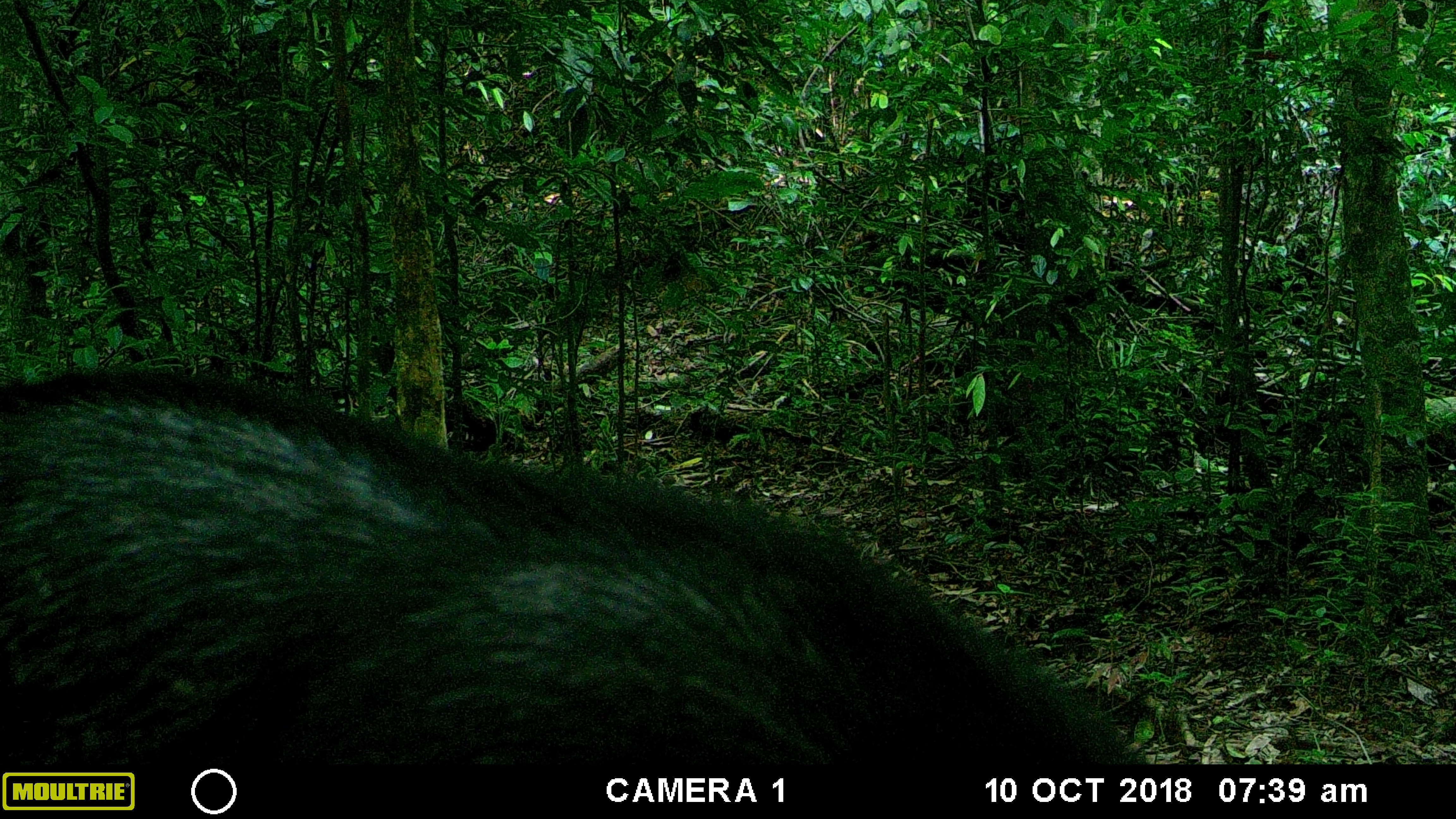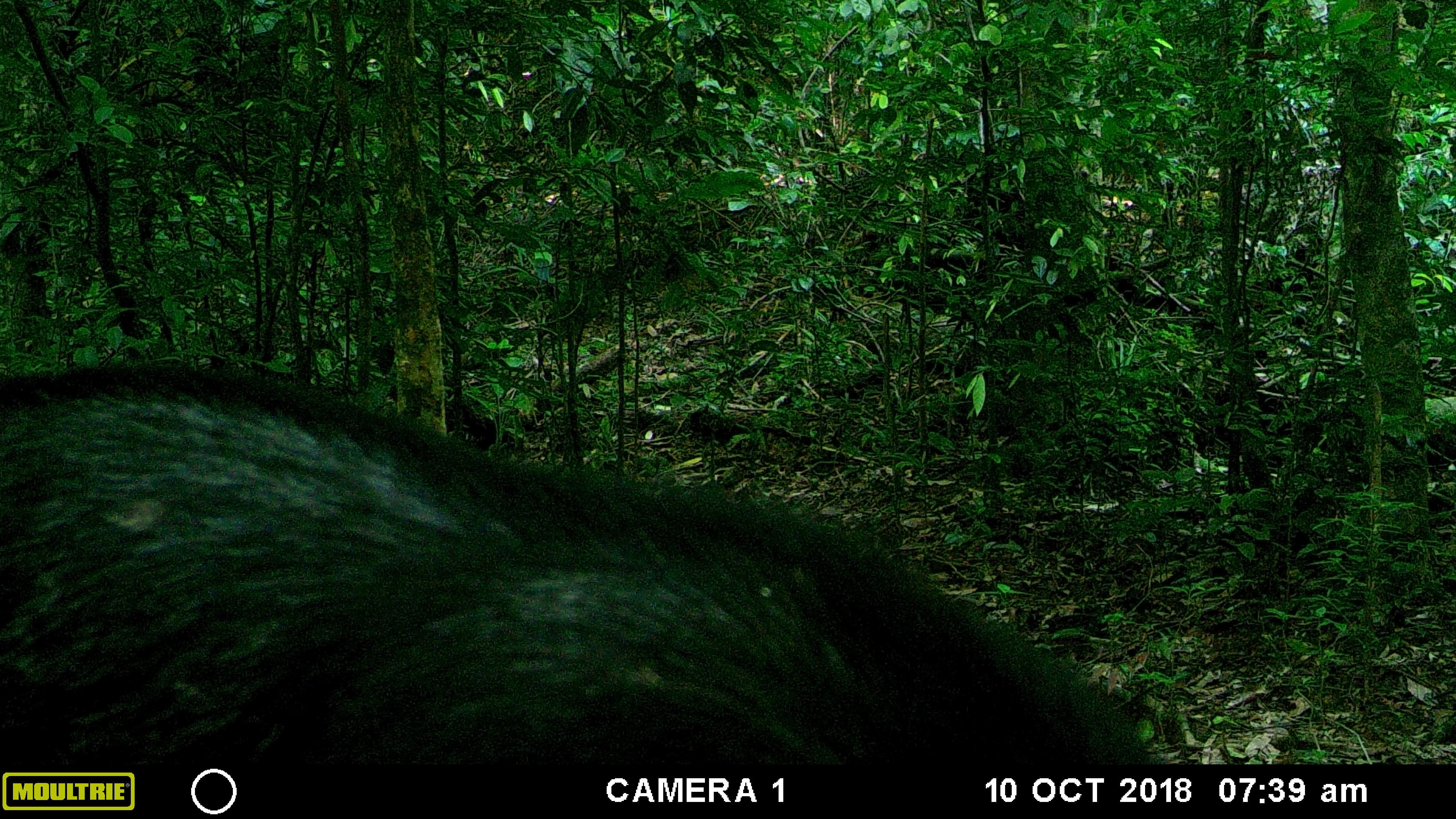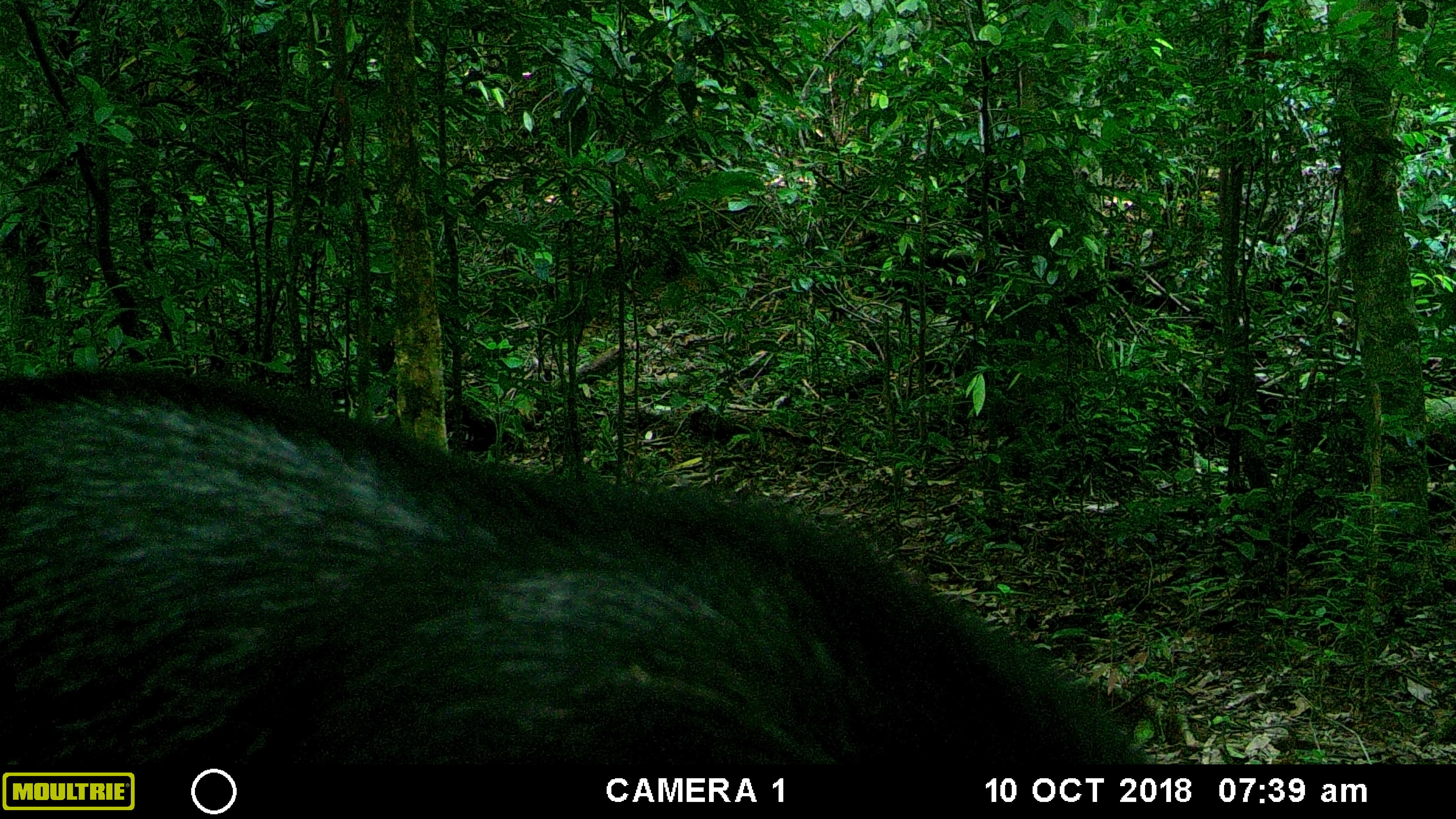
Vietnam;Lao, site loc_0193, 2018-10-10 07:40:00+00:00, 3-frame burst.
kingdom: Animalia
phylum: Chordata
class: Mammalia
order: Artiodactyla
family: Suidae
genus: Sus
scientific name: Sus scrofa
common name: eurasian wild pig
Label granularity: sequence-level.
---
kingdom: Animalia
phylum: Chordata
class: Mammalia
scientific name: Laurasiatheria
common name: ungulate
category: unidentified ungulates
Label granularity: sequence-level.